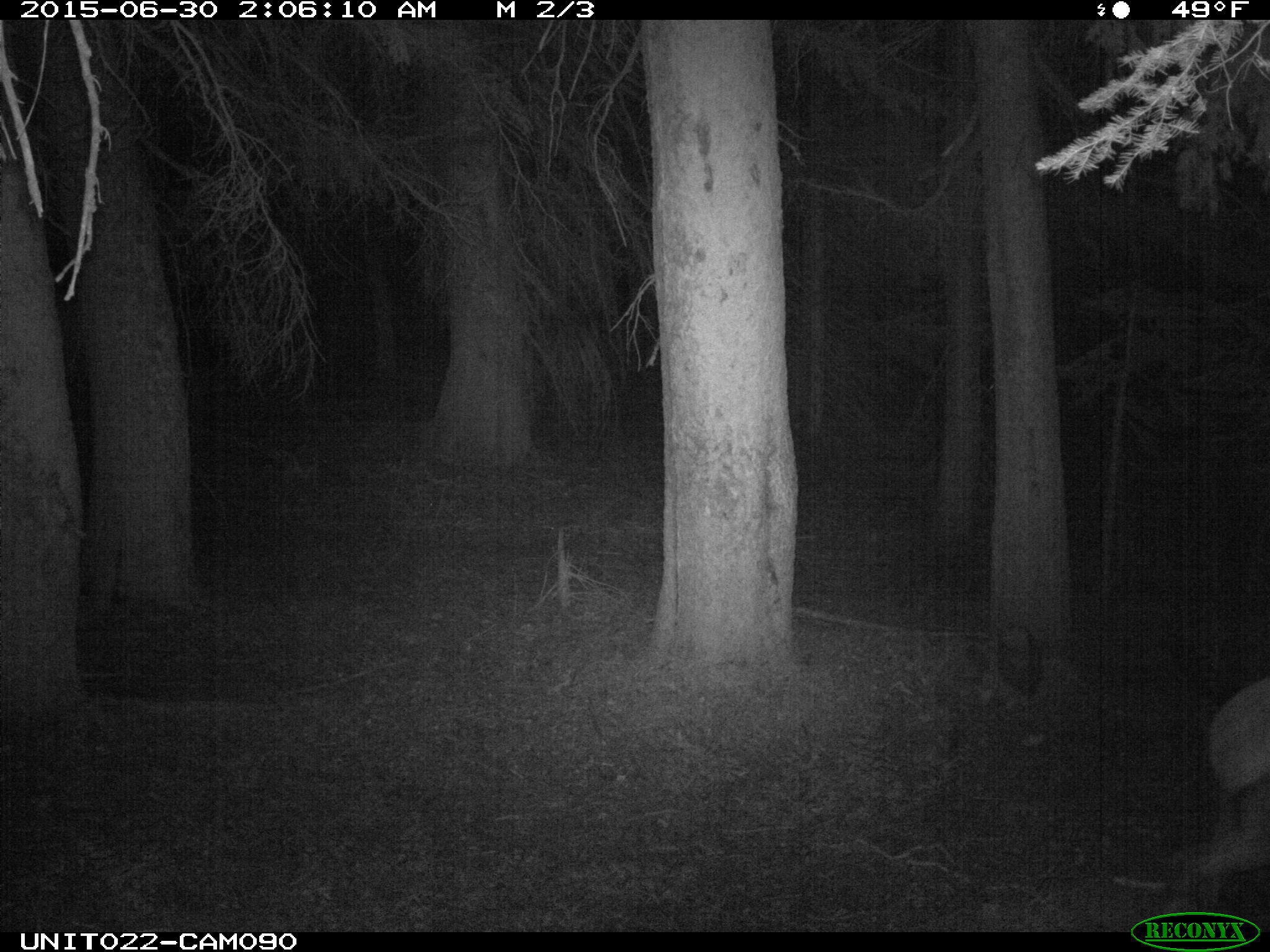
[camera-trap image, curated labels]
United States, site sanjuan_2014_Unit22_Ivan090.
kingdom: Animalia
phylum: Chordata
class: Mammalia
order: Artiodactyla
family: Cervidae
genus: Cervus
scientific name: Cervus elaphus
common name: red deer